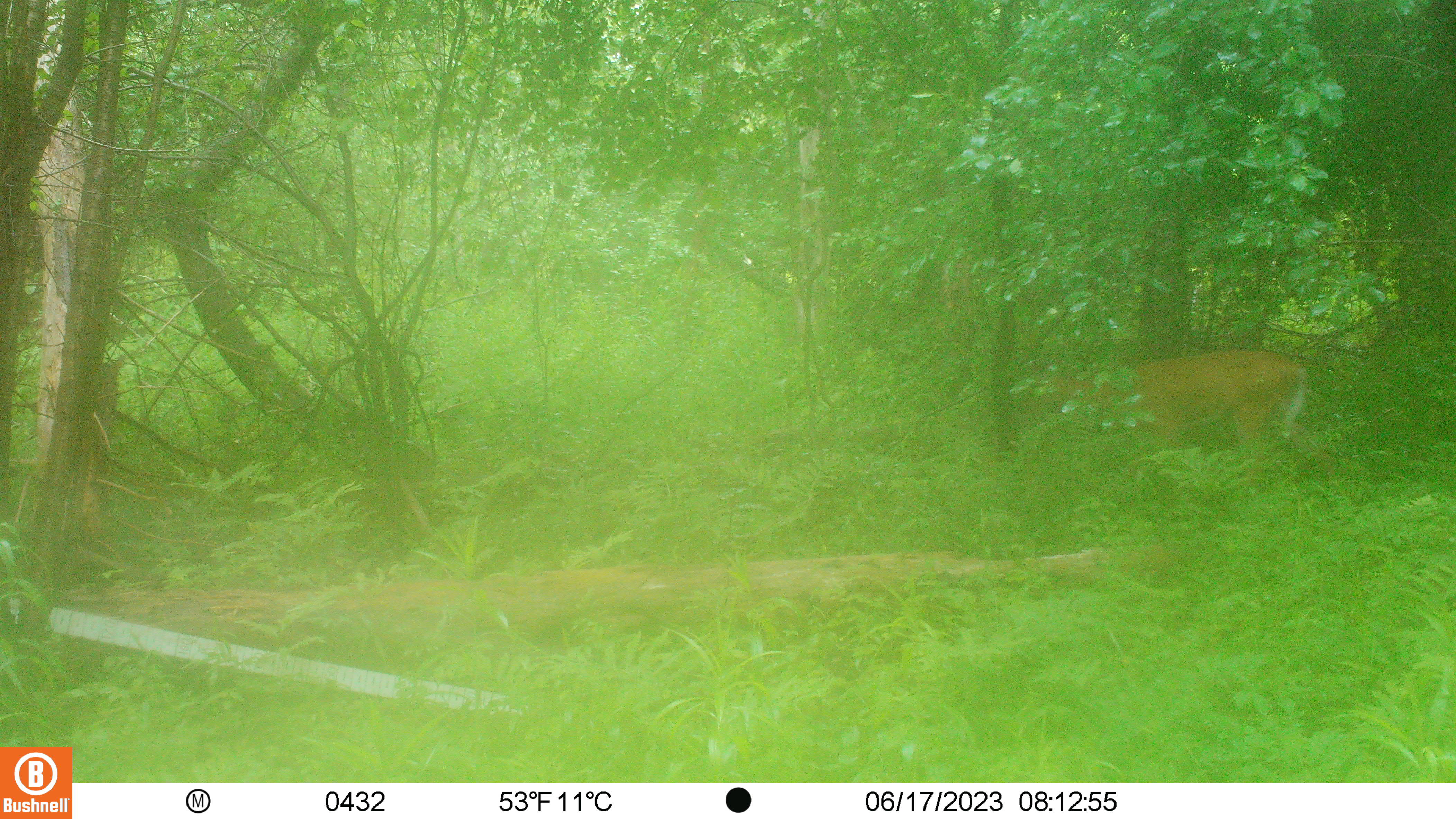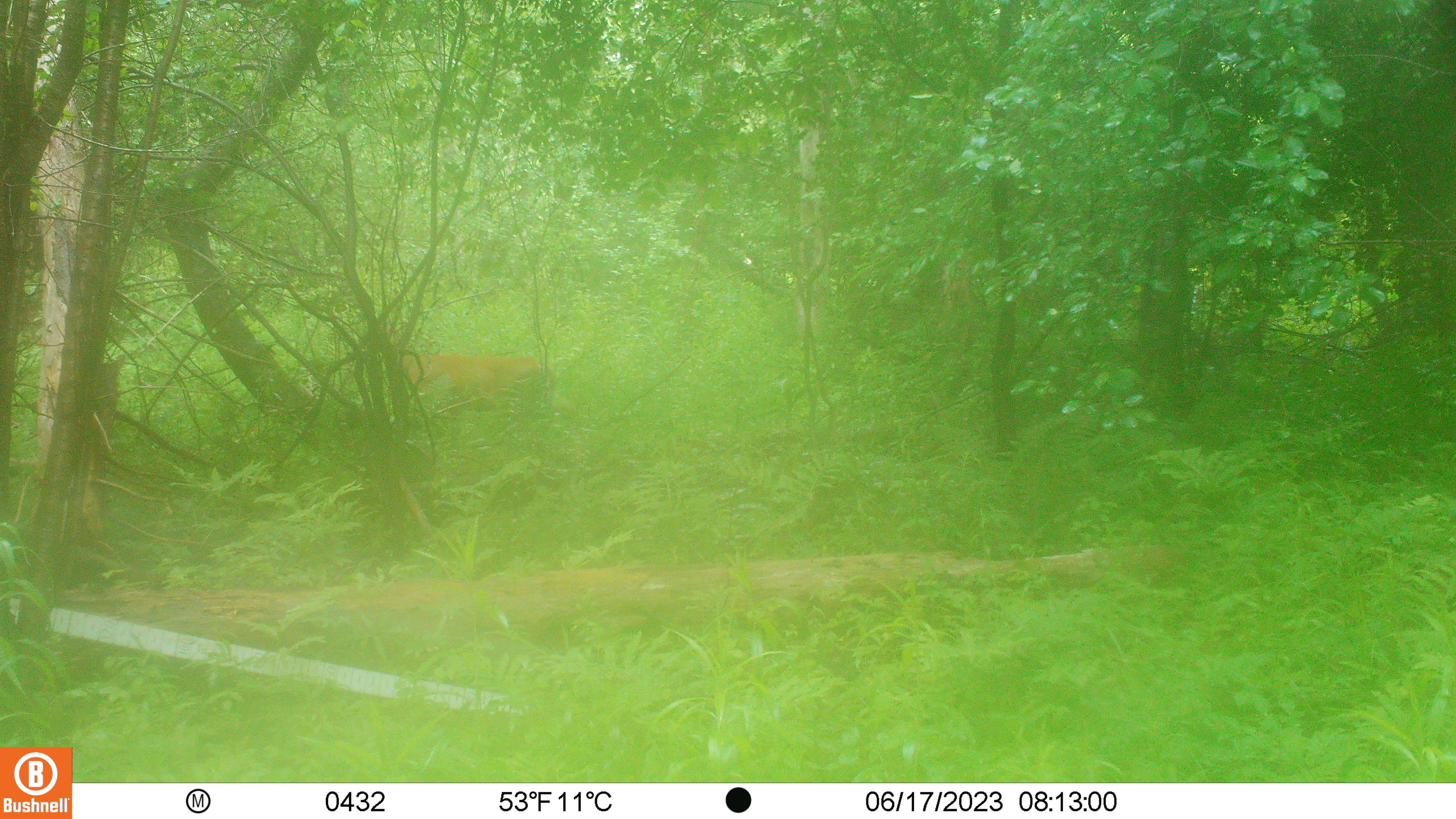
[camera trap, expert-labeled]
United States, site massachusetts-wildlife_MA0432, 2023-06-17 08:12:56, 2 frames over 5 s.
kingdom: Animalia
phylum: Chordata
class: Mammalia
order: Artiodactyla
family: Cervidae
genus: Odocoileus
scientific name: Odocoileus virginianus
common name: white-tailed deer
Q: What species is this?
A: White-tailed deer (Odocoileus virginianus).